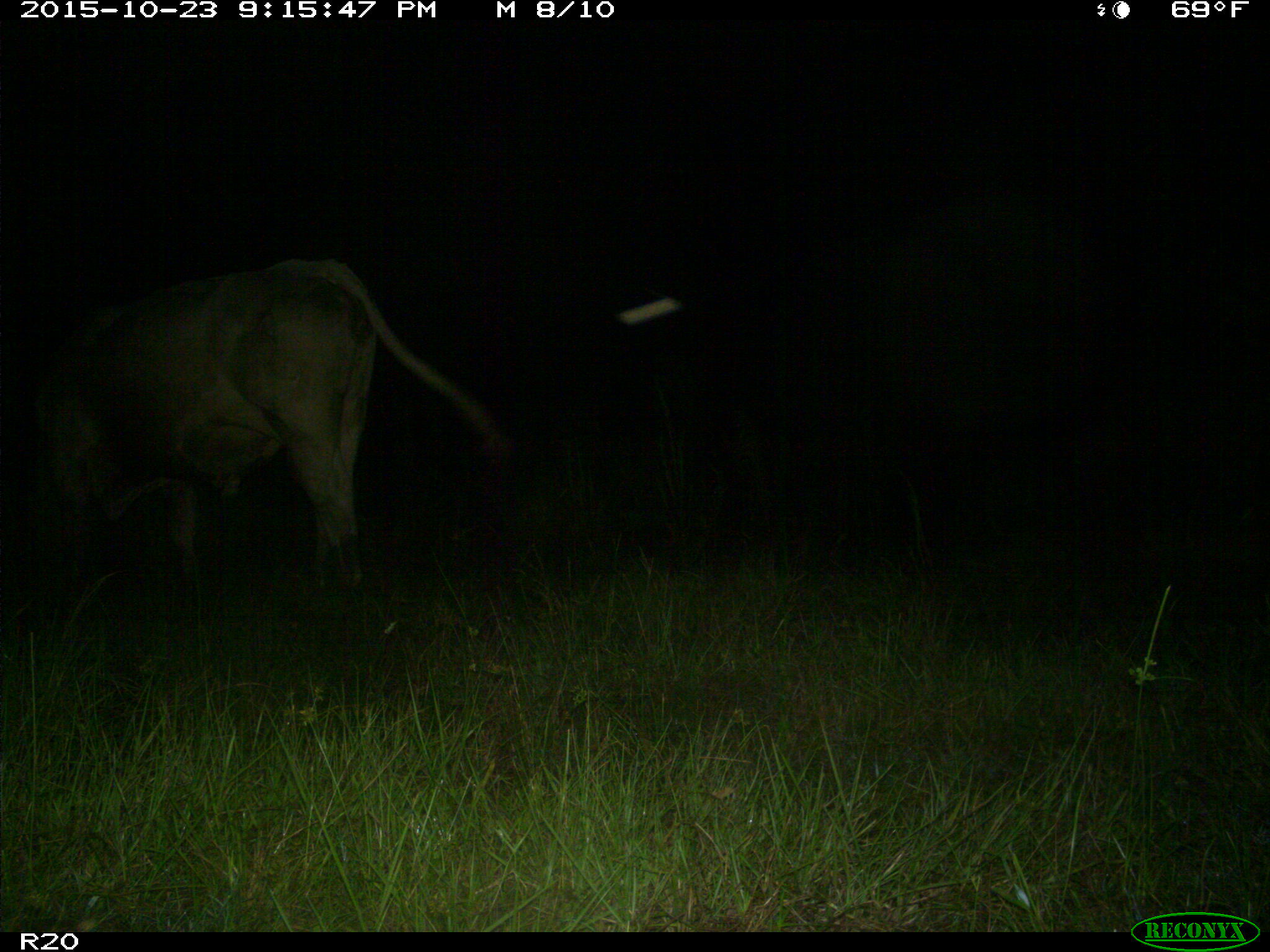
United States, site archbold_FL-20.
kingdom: Animalia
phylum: Chordata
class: Mammalia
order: Artiodactyla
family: Bovidae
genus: Bos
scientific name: Bos taurus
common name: domestic cow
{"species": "Bos taurus (domestic cow)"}